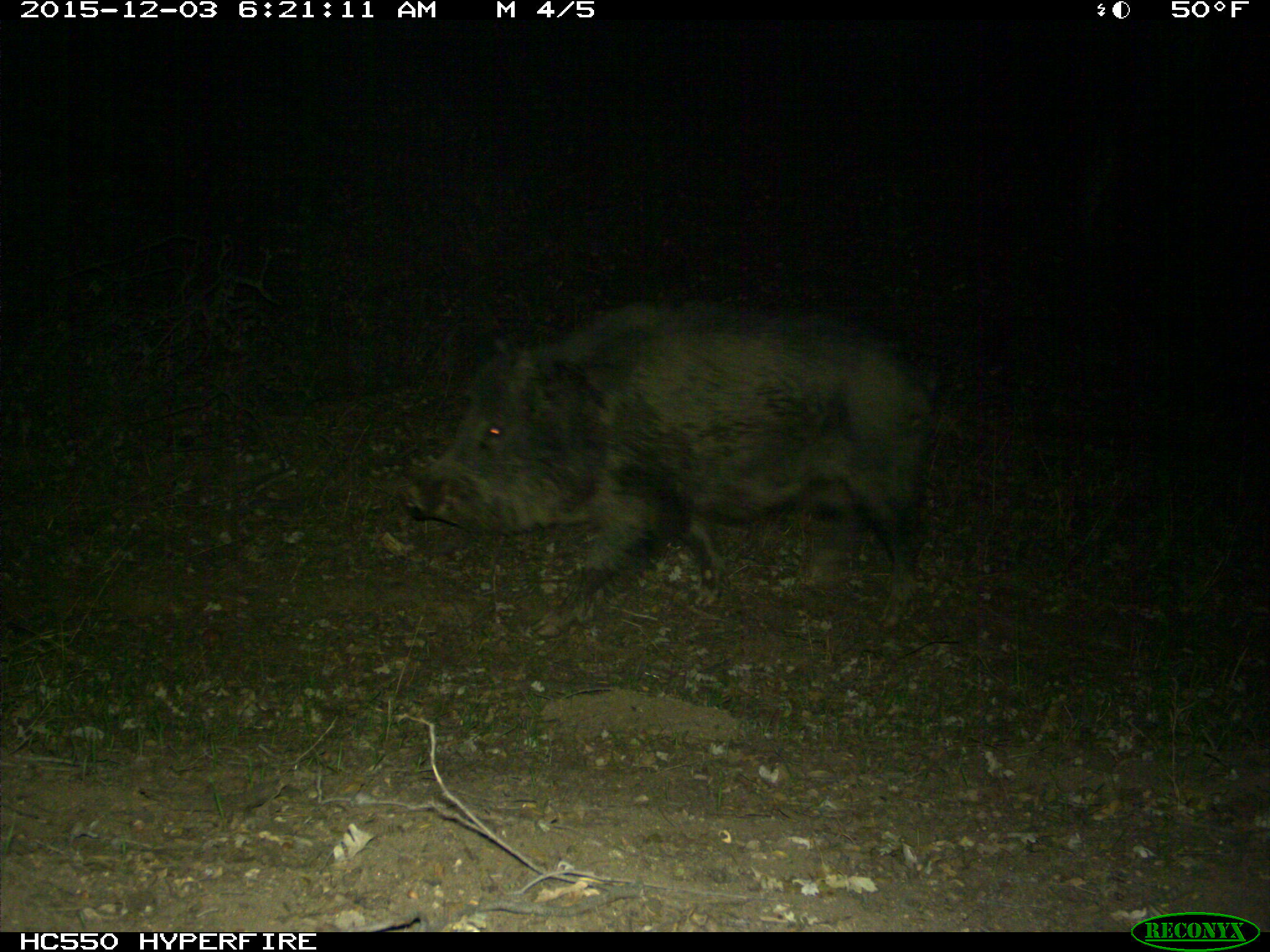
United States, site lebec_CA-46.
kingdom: Animalia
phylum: Chordata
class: Mammalia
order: Artiodactyla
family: Suidae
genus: Sus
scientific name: Sus scrofa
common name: wild boar